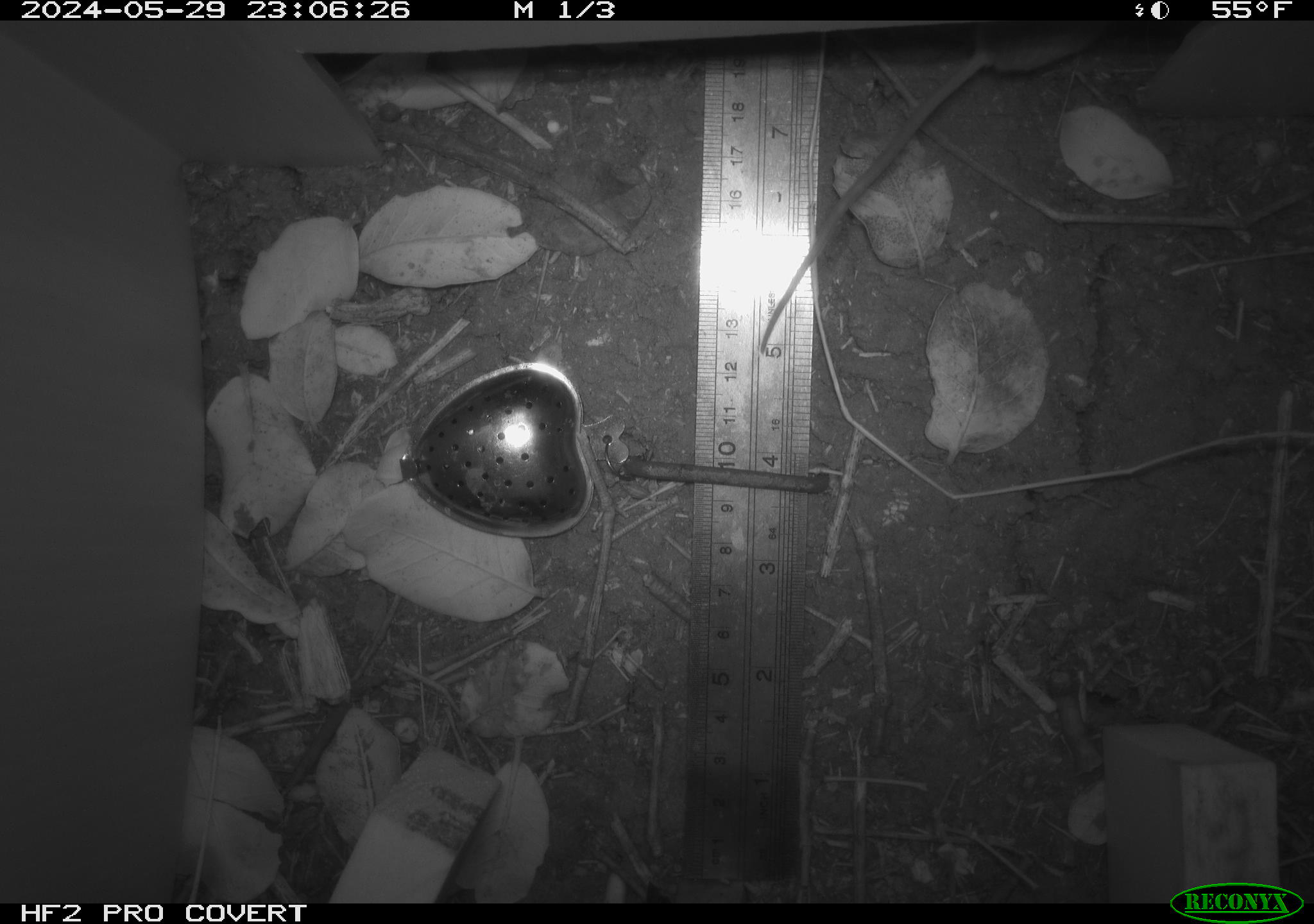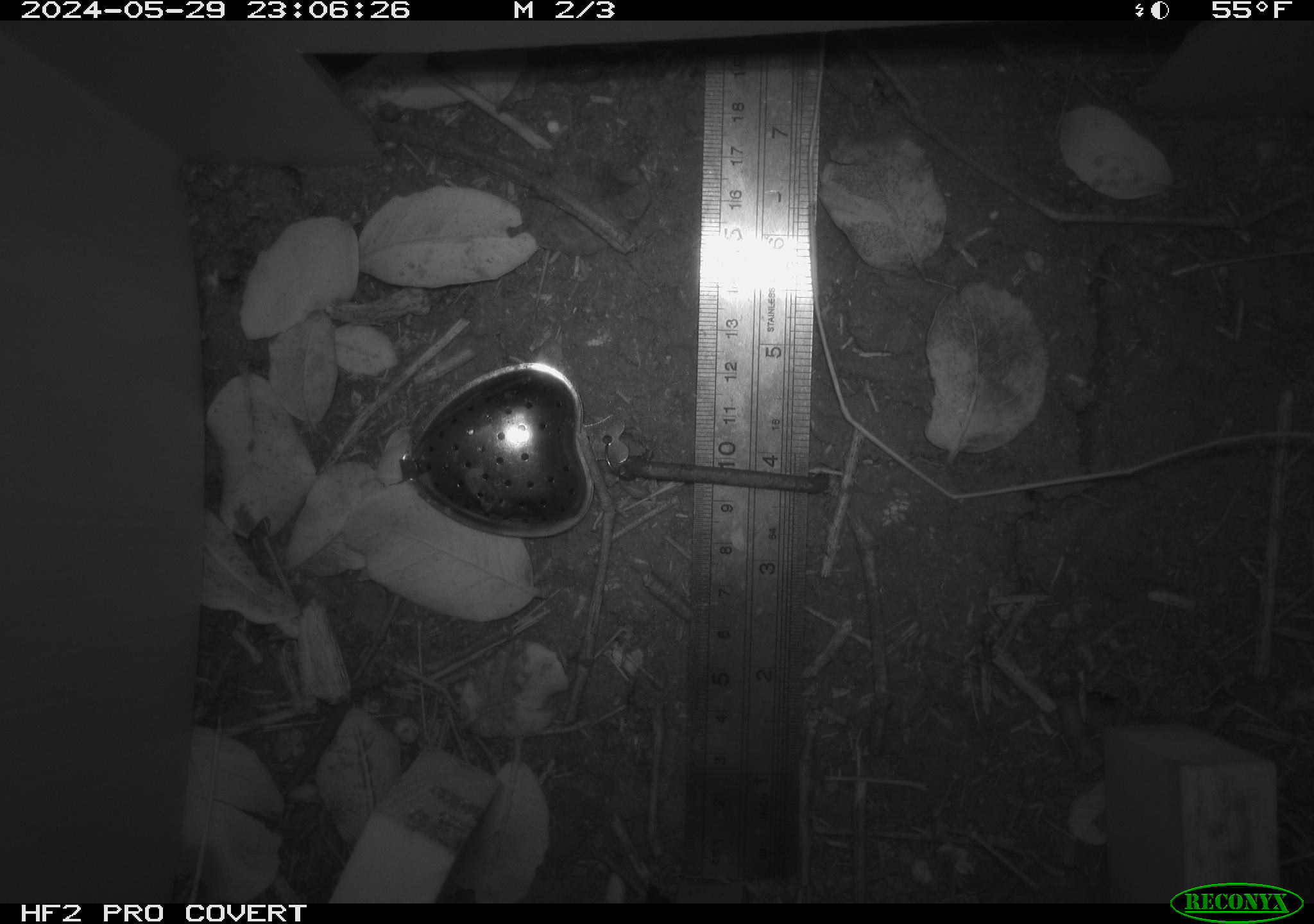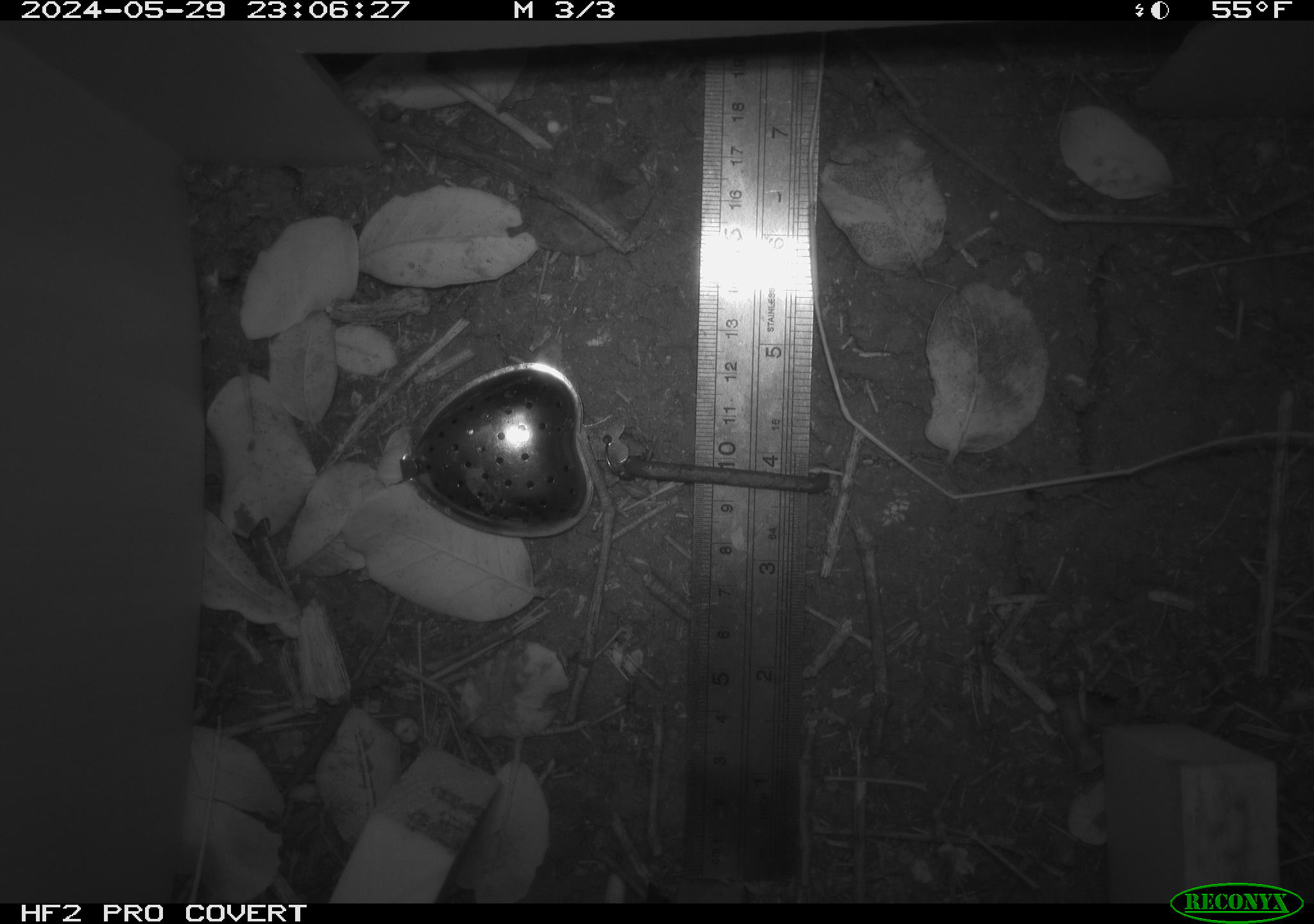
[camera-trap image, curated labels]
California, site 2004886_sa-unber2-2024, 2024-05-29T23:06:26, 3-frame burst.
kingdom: Animalia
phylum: Chordata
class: Mammalia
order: Rodentia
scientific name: Rodentia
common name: mouse species